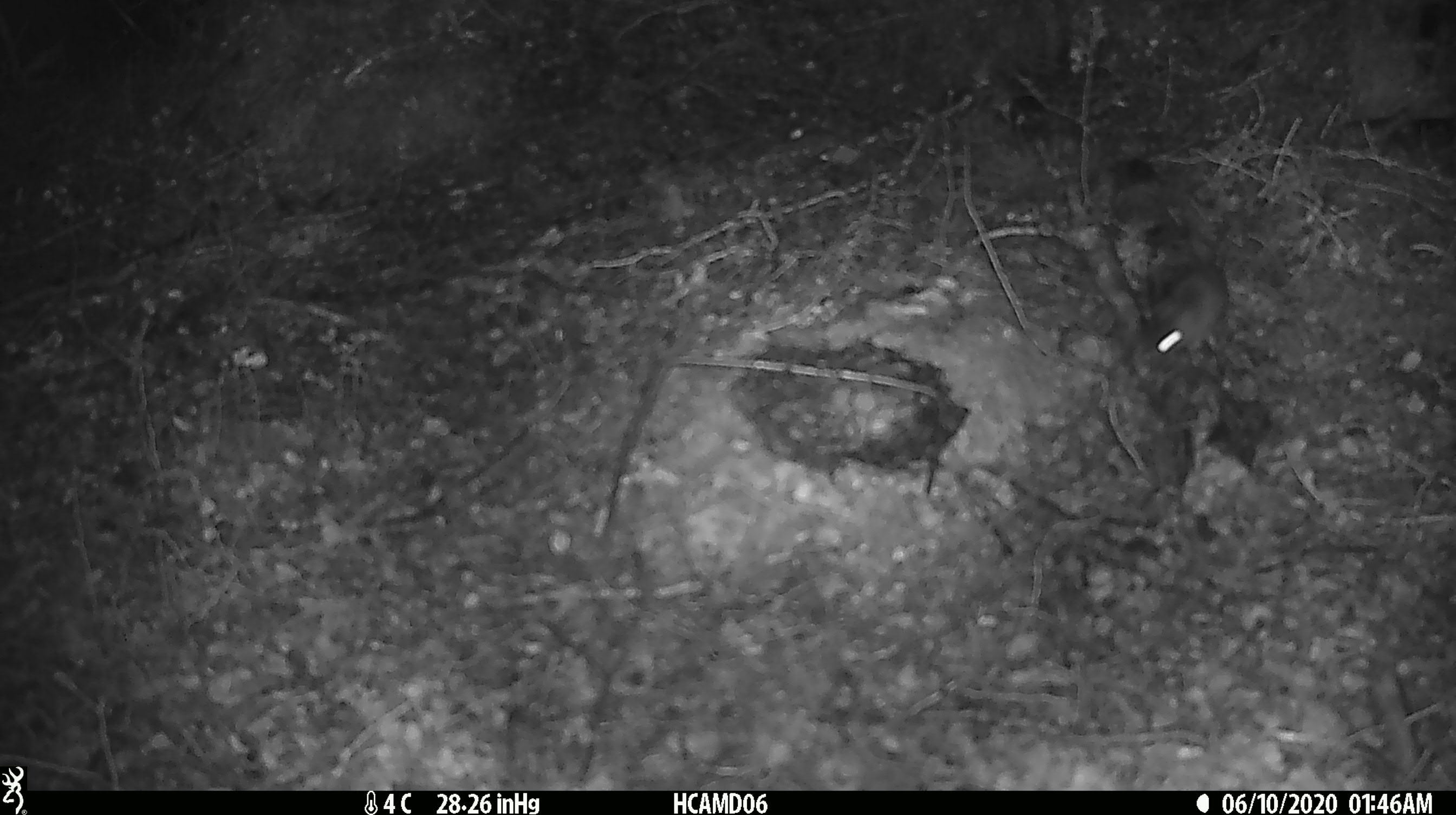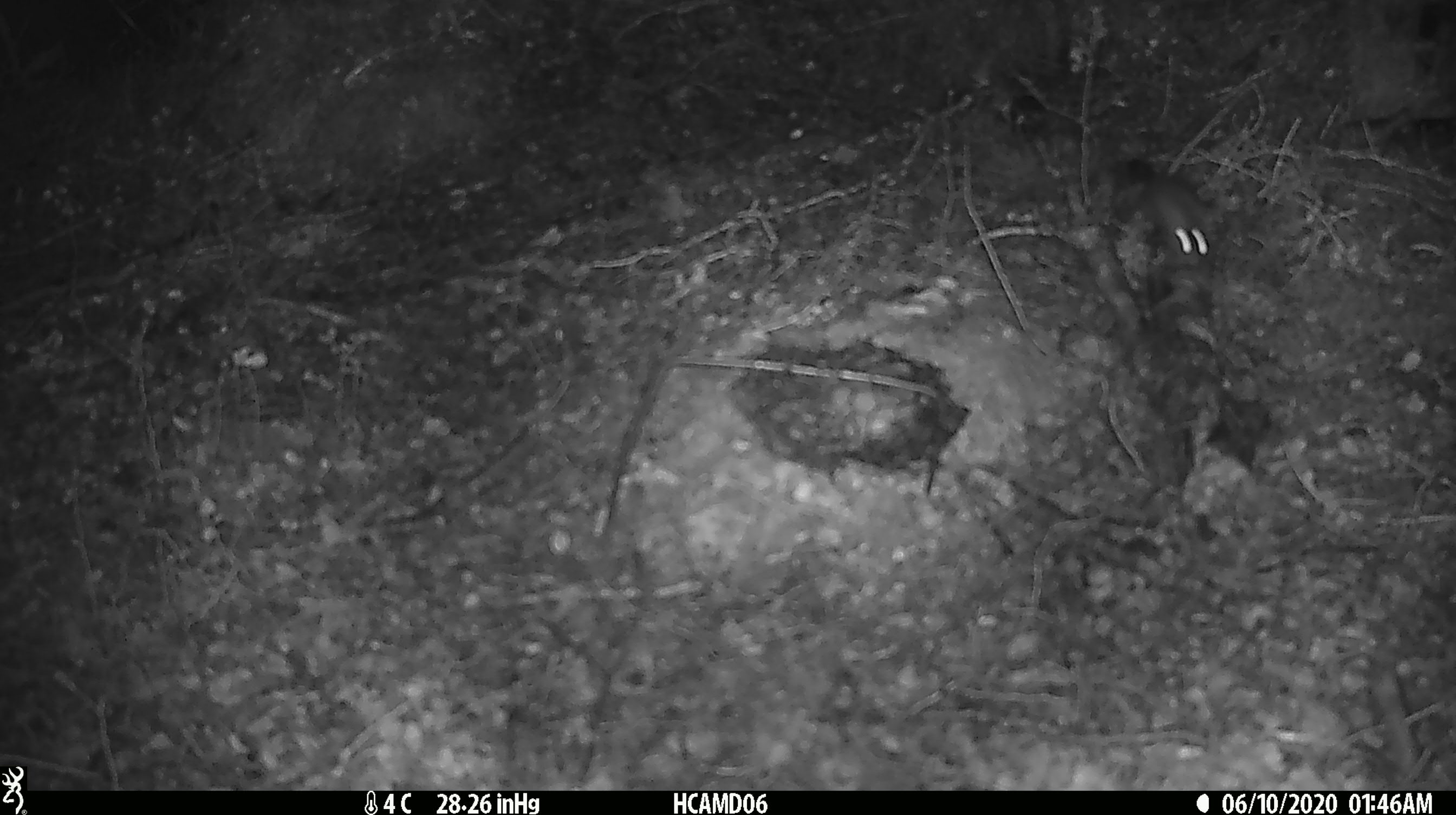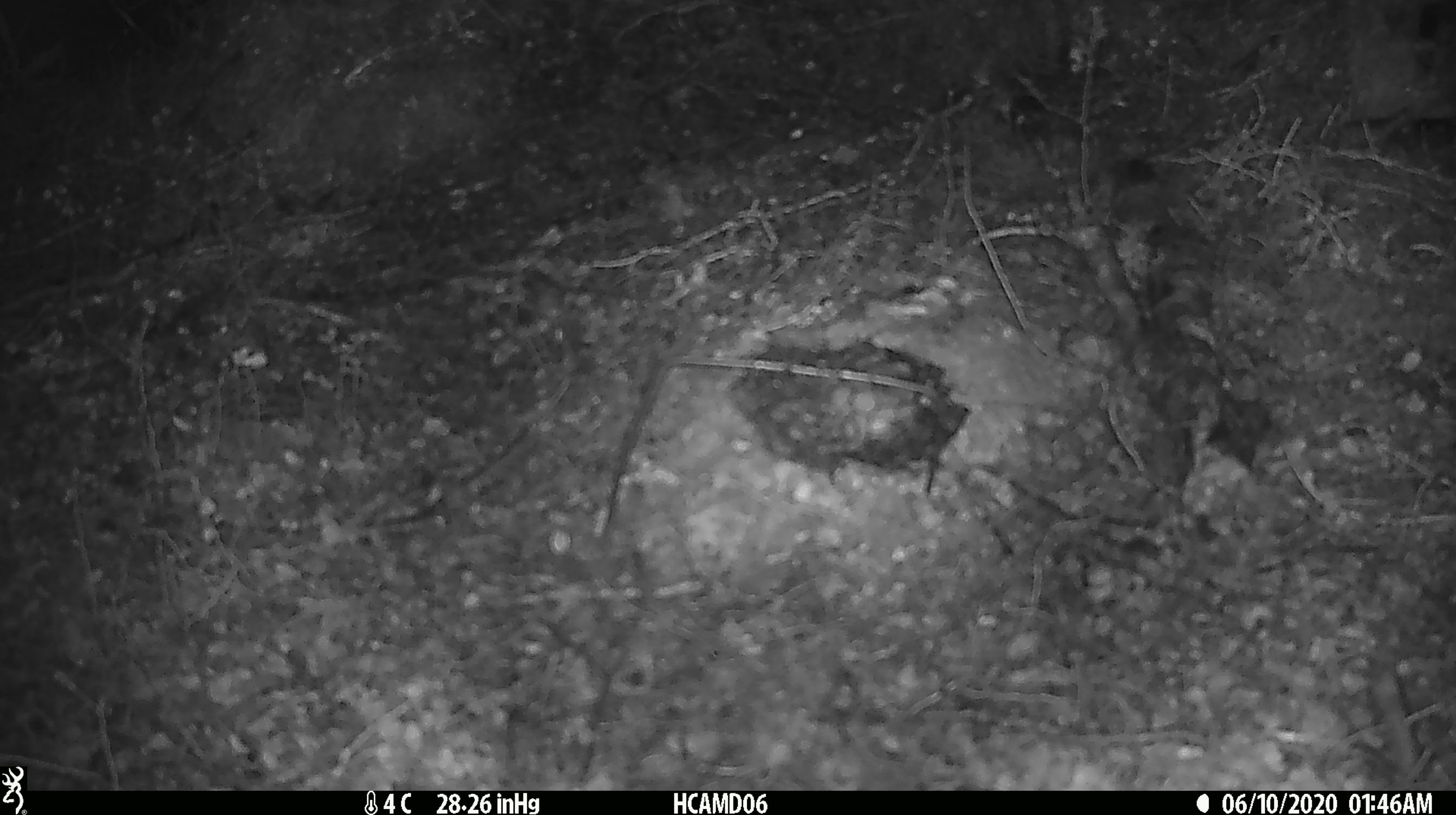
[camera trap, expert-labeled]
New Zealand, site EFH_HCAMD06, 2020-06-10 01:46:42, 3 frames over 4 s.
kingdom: Animalia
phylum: Chordata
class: Mammalia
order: Rodentia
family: Muridae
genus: Mus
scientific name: Mus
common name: mouse